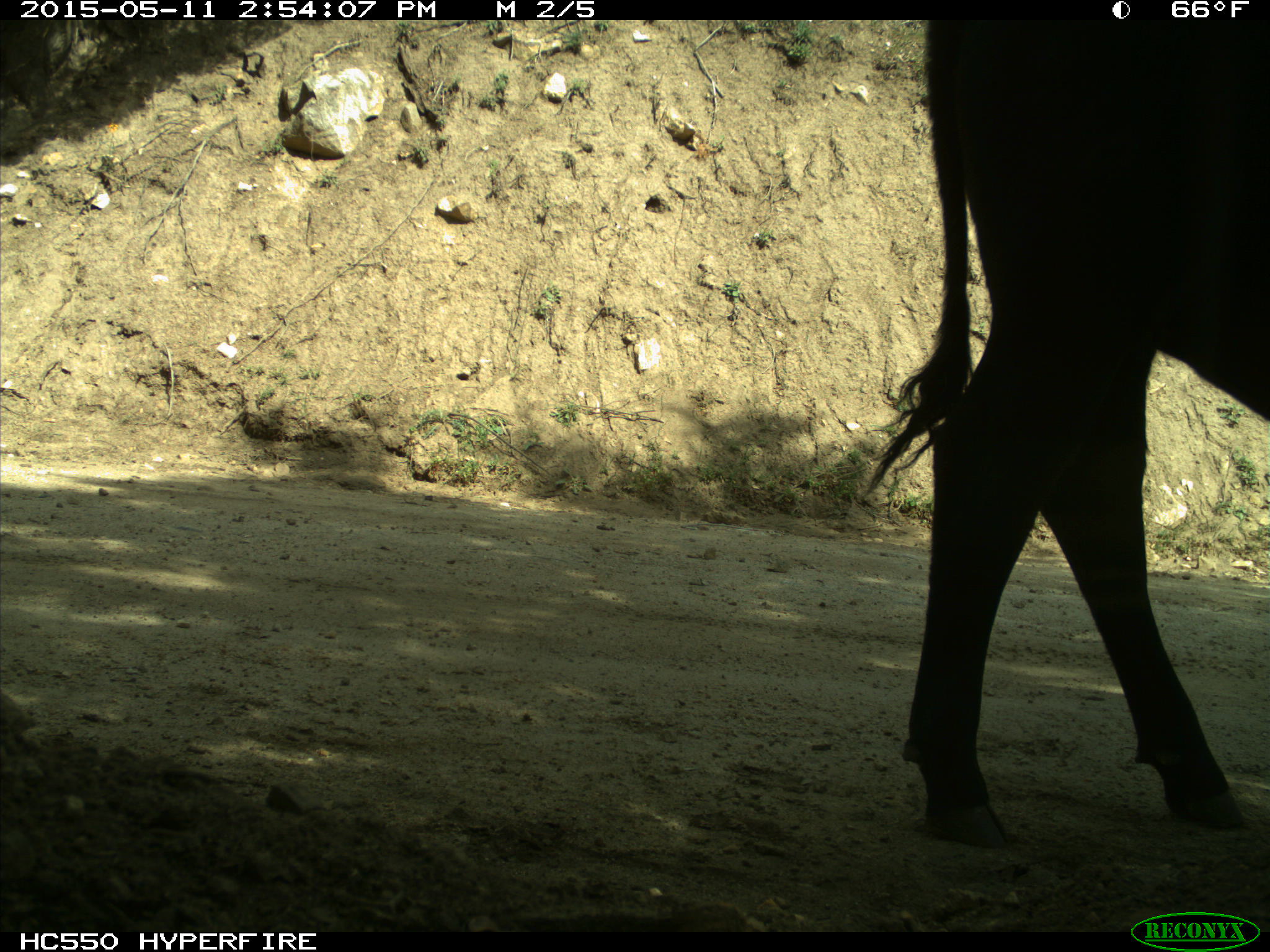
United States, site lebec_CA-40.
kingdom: Animalia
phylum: Chordata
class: Mammalia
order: Artiodactyla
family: Bovidae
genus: Bos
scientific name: Bos taurus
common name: domestic cow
Bos taurus (domestic cow).